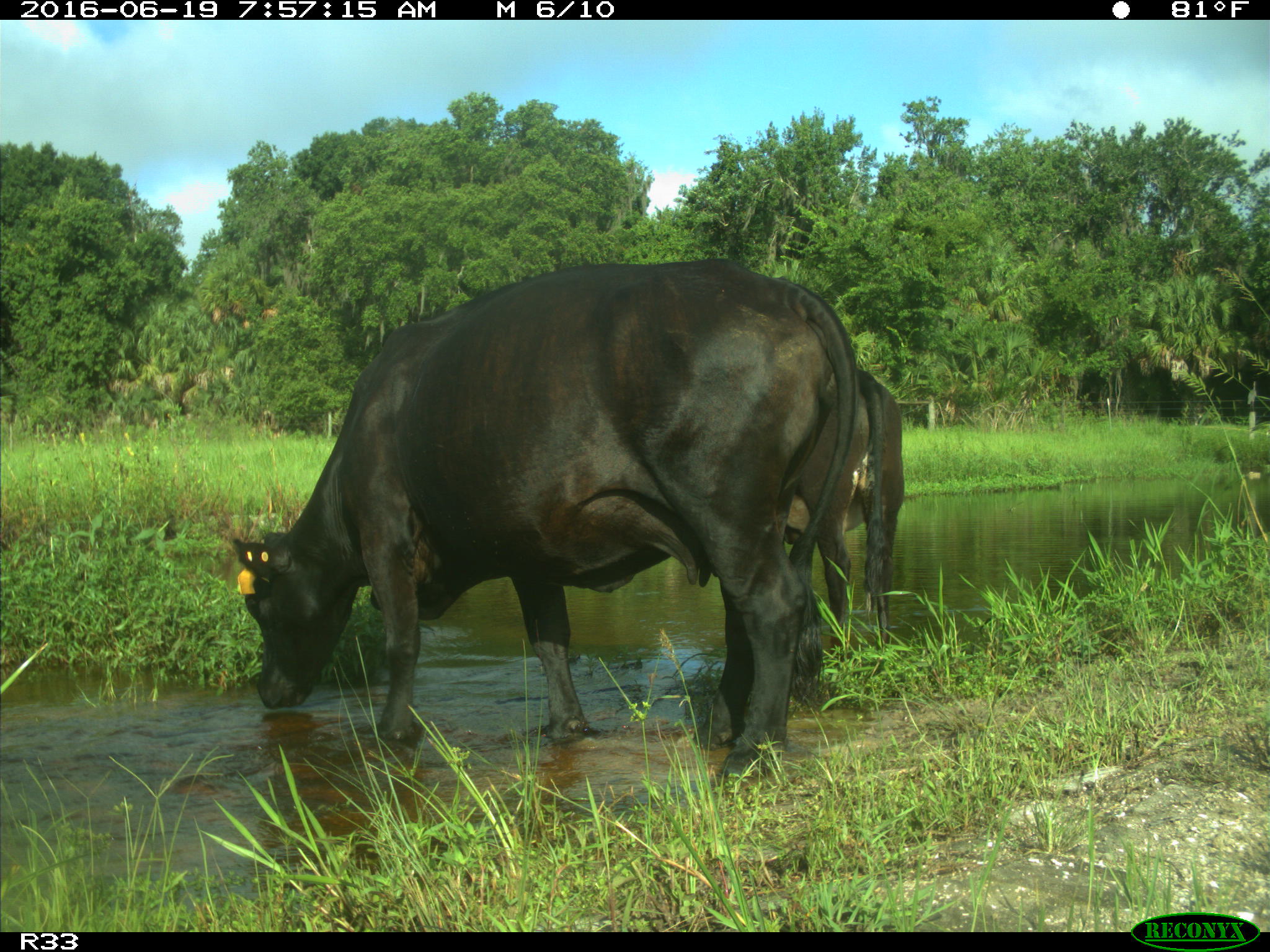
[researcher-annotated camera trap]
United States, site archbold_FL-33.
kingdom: Animalia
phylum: Chordata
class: Mammalia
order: Artiodactyla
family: Bovidae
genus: Bos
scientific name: Bos taurus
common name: domestic cow